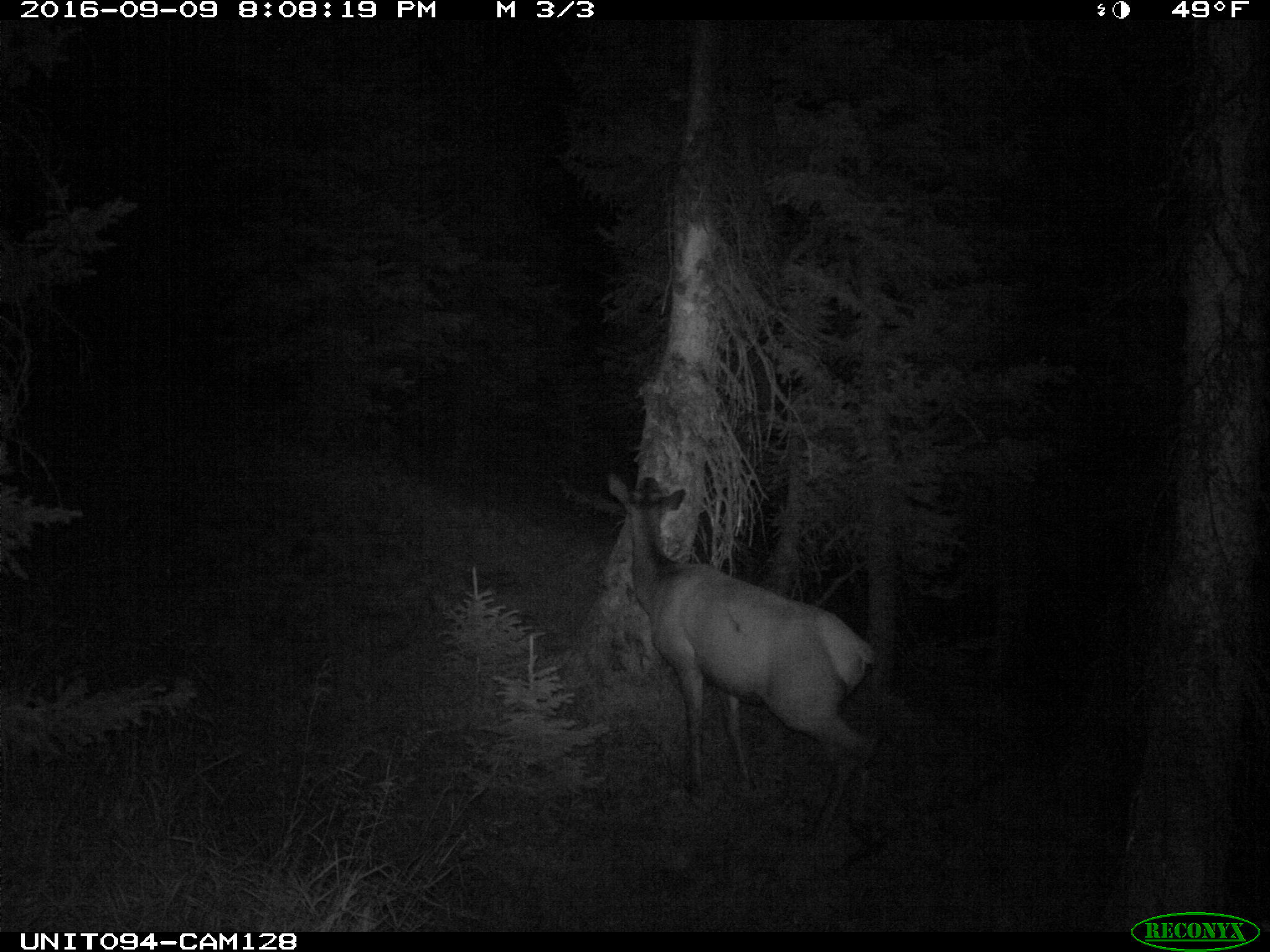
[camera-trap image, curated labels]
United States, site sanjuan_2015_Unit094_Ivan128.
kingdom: Animalia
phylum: Chordata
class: Mammalia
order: Artiodactyla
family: Cervidae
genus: Cervus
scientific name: Cervus elaphus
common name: red deer